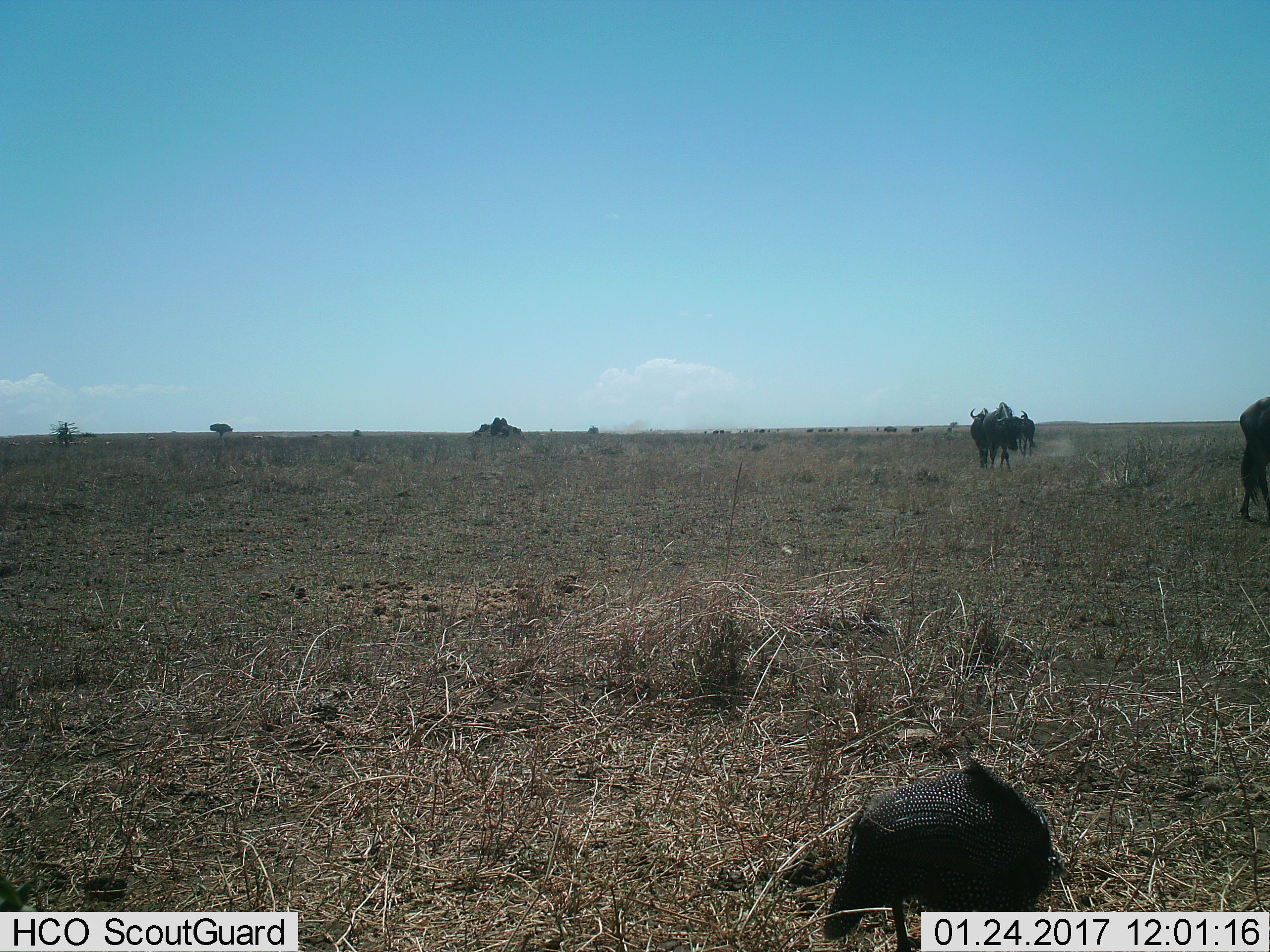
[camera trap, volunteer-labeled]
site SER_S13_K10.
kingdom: Animalia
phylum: Chordata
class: Mammalia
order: Artiodactyla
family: Bovidae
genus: Connochaetes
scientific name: Connochaetes taurinus taurinus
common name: blue wildebeest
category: wildebeestblue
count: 5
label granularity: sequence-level